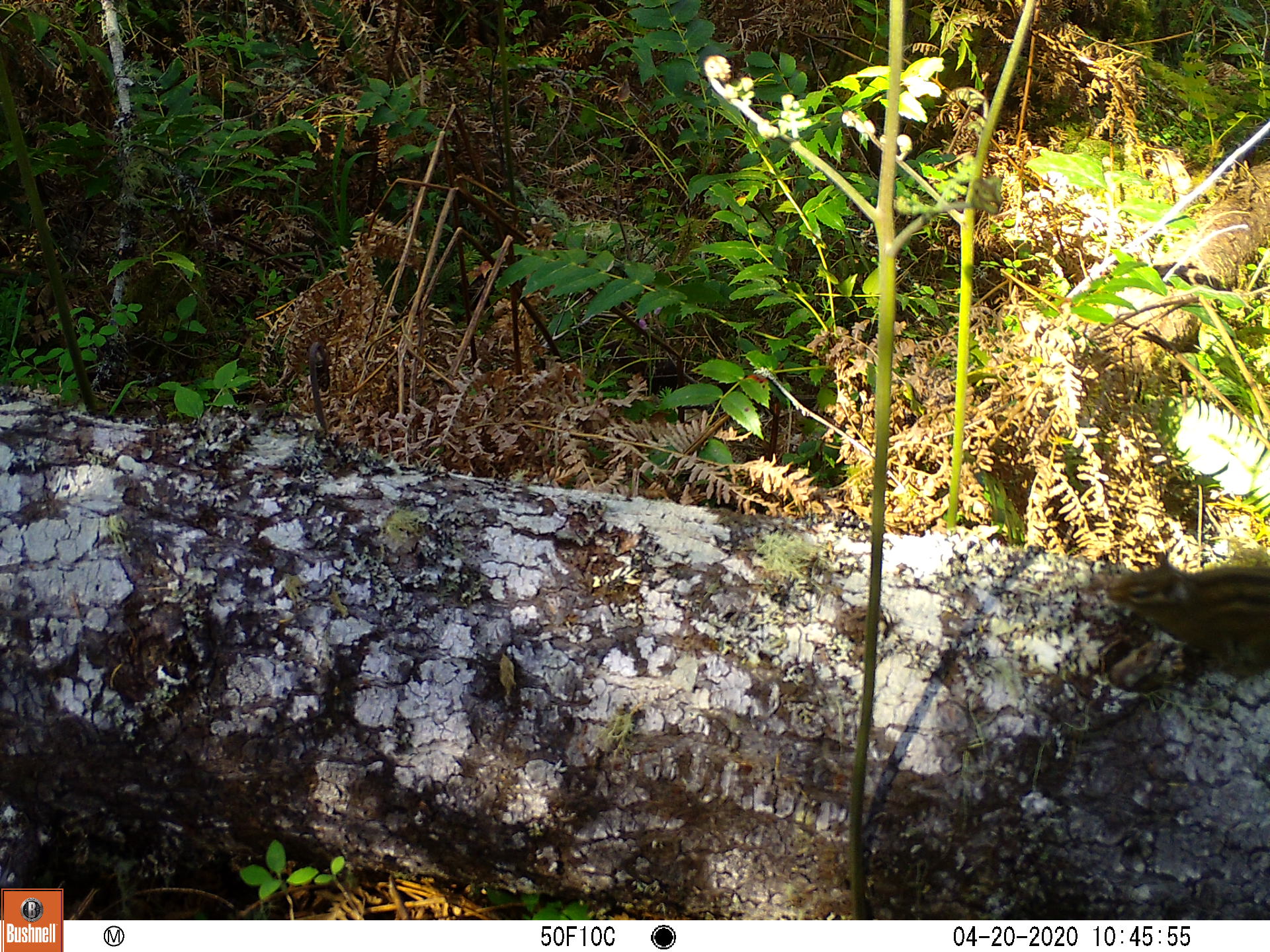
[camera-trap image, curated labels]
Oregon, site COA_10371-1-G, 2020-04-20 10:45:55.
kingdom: Animalia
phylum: Chordata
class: Mammalia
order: Rodentia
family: Sciuridae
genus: Neotamias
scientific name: Neotamias townsendii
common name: townsend's chipmunk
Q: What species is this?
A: Townsend's chipmunk (Neotamias townsendii).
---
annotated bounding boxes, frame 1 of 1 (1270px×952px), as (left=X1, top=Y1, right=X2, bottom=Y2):
townsend's chipmunk: (left=1099, top=538, right=1268, bottom=694)